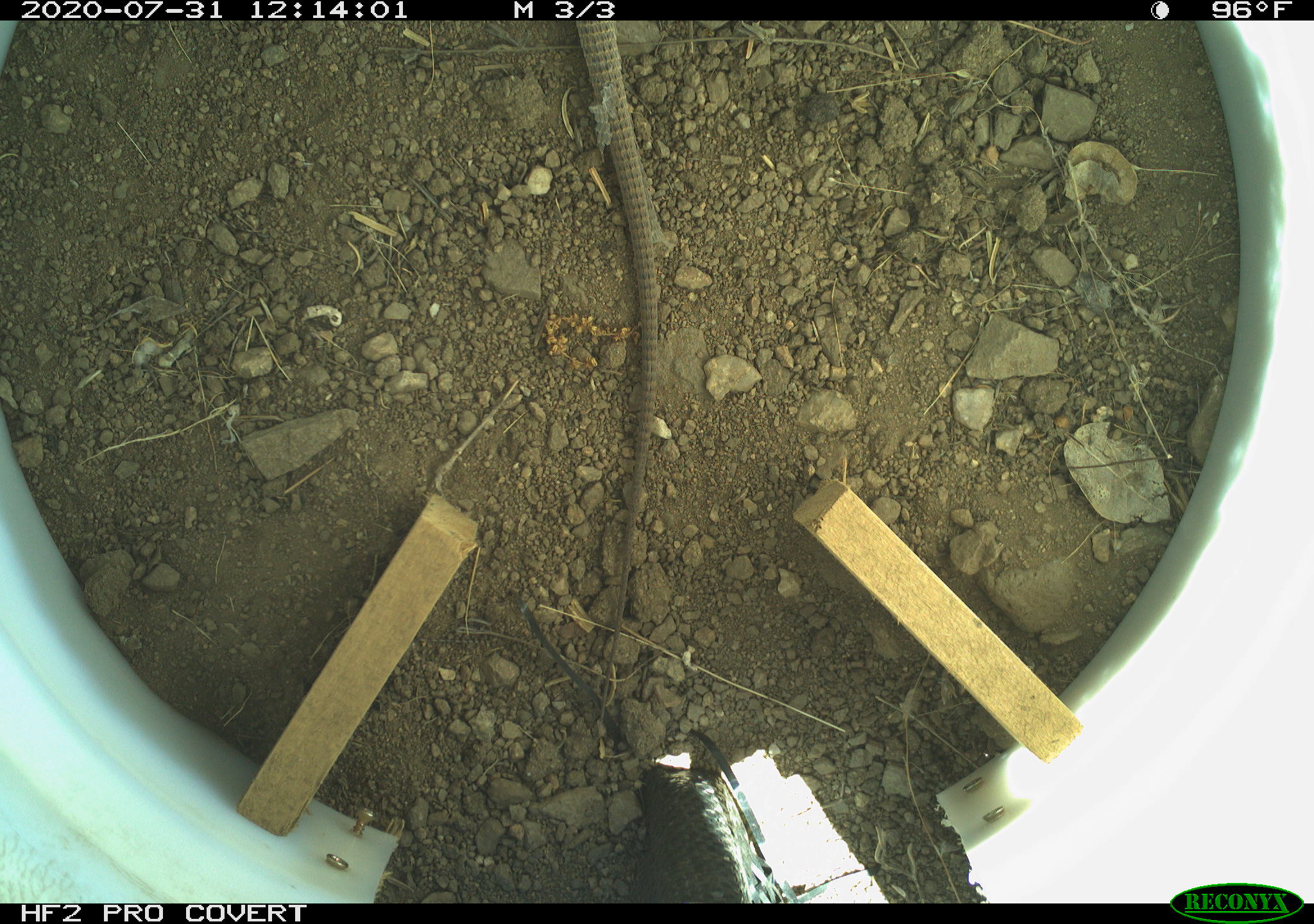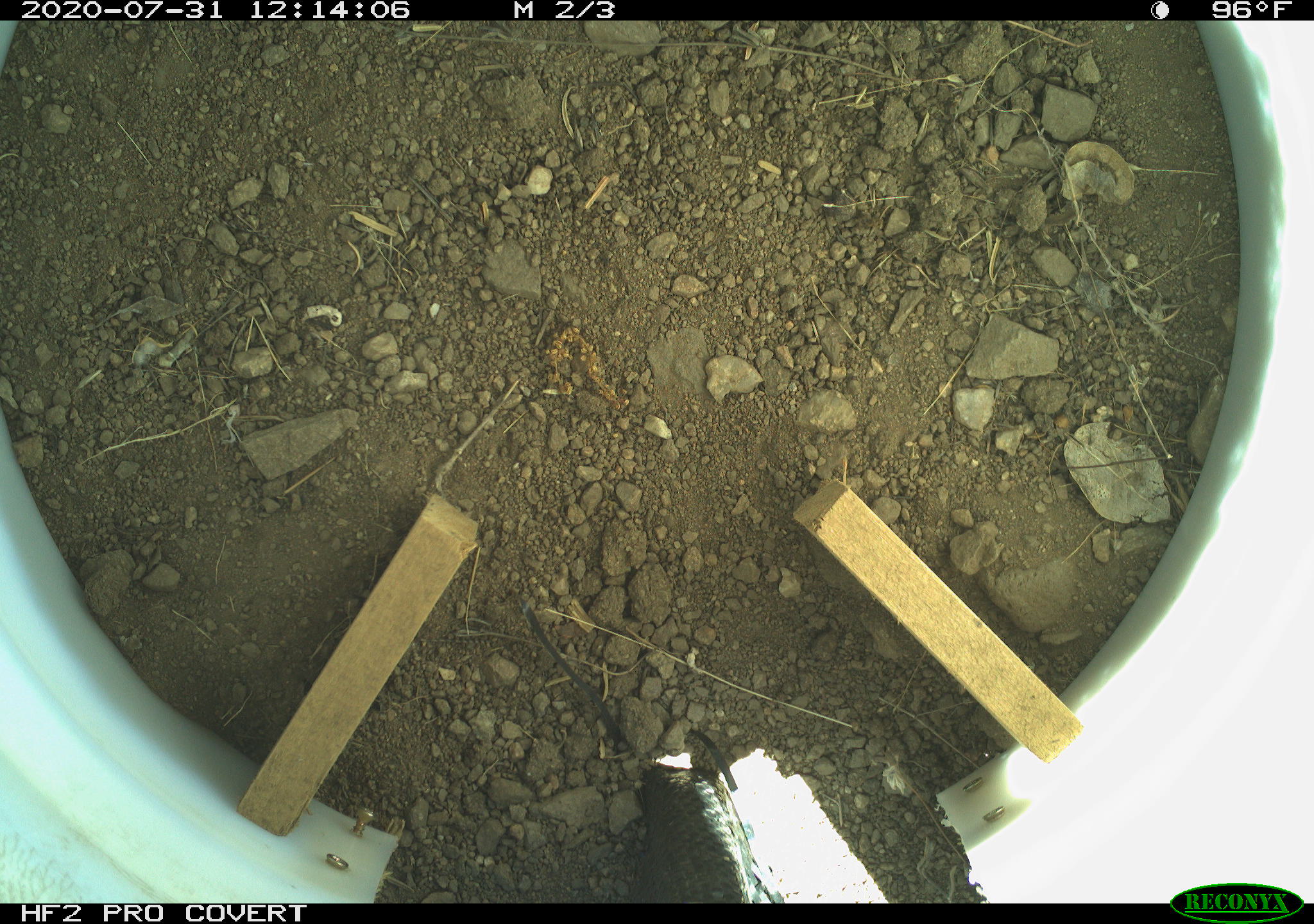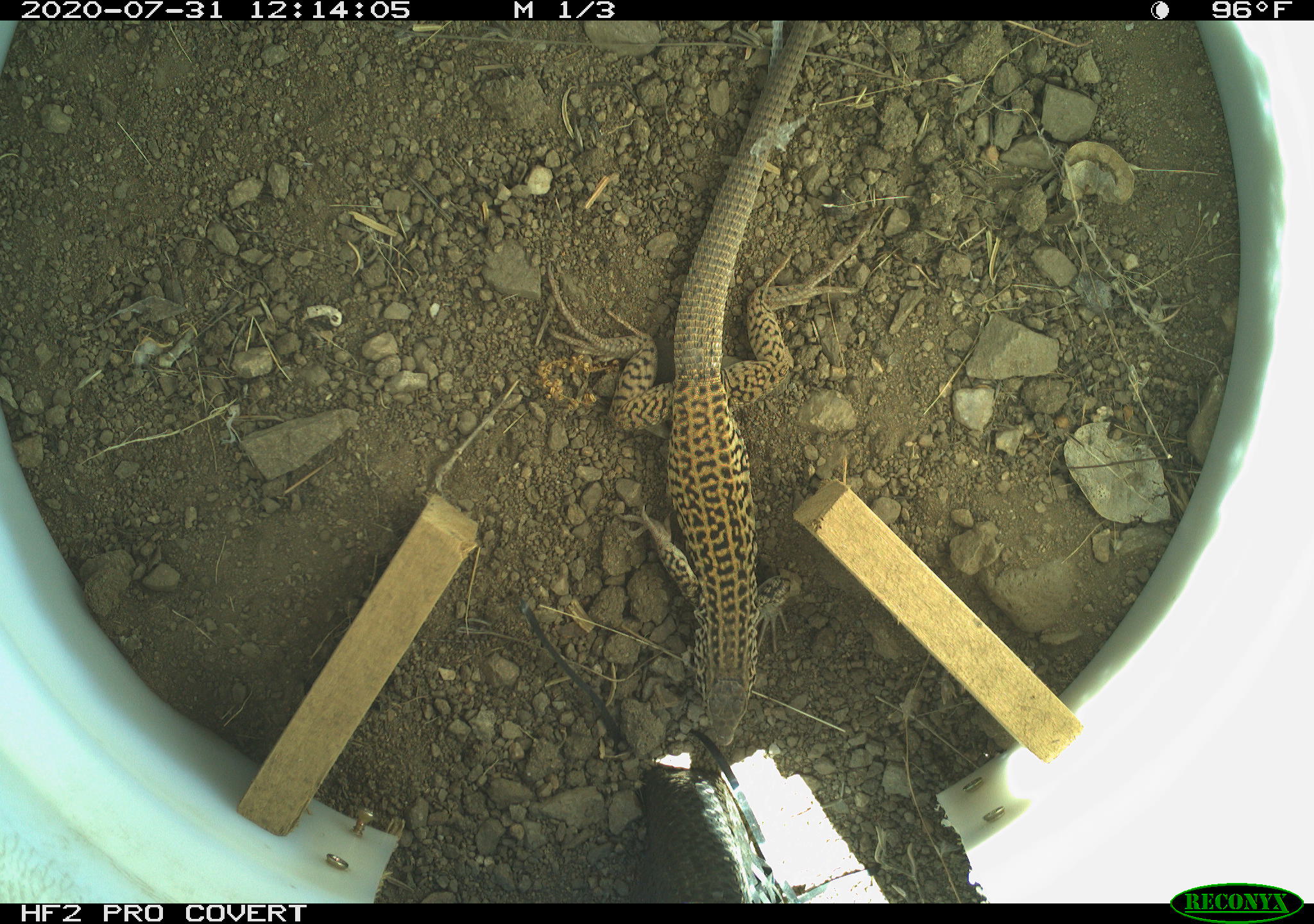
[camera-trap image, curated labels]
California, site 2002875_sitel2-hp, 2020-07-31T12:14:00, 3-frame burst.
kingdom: Animalia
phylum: Chordata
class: Reptilia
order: Squamata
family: Teiidae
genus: Aspidoscelis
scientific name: Aspidoscelis tigris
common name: western whiptail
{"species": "western whiptail (Aspidoscelis tigris)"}